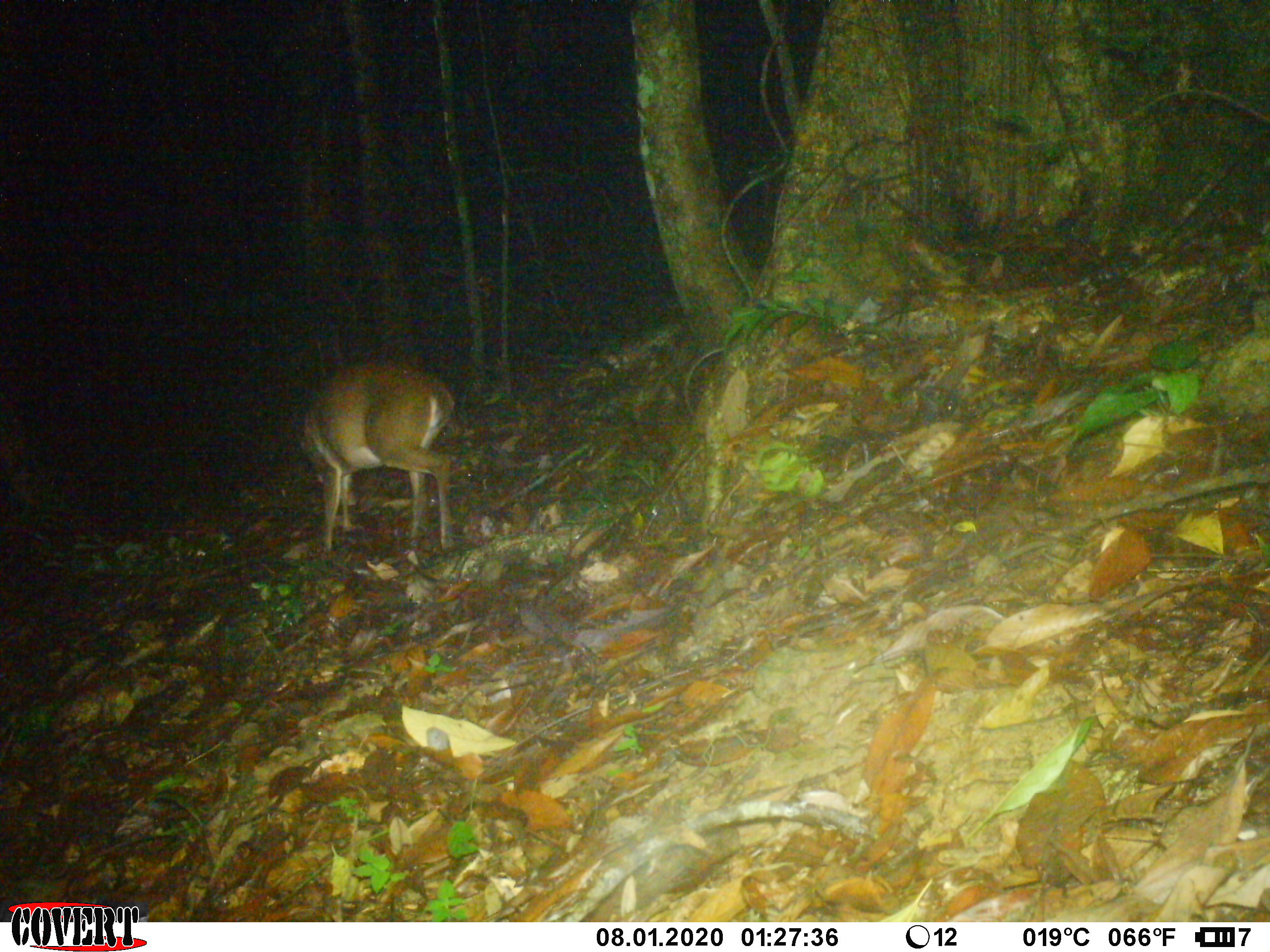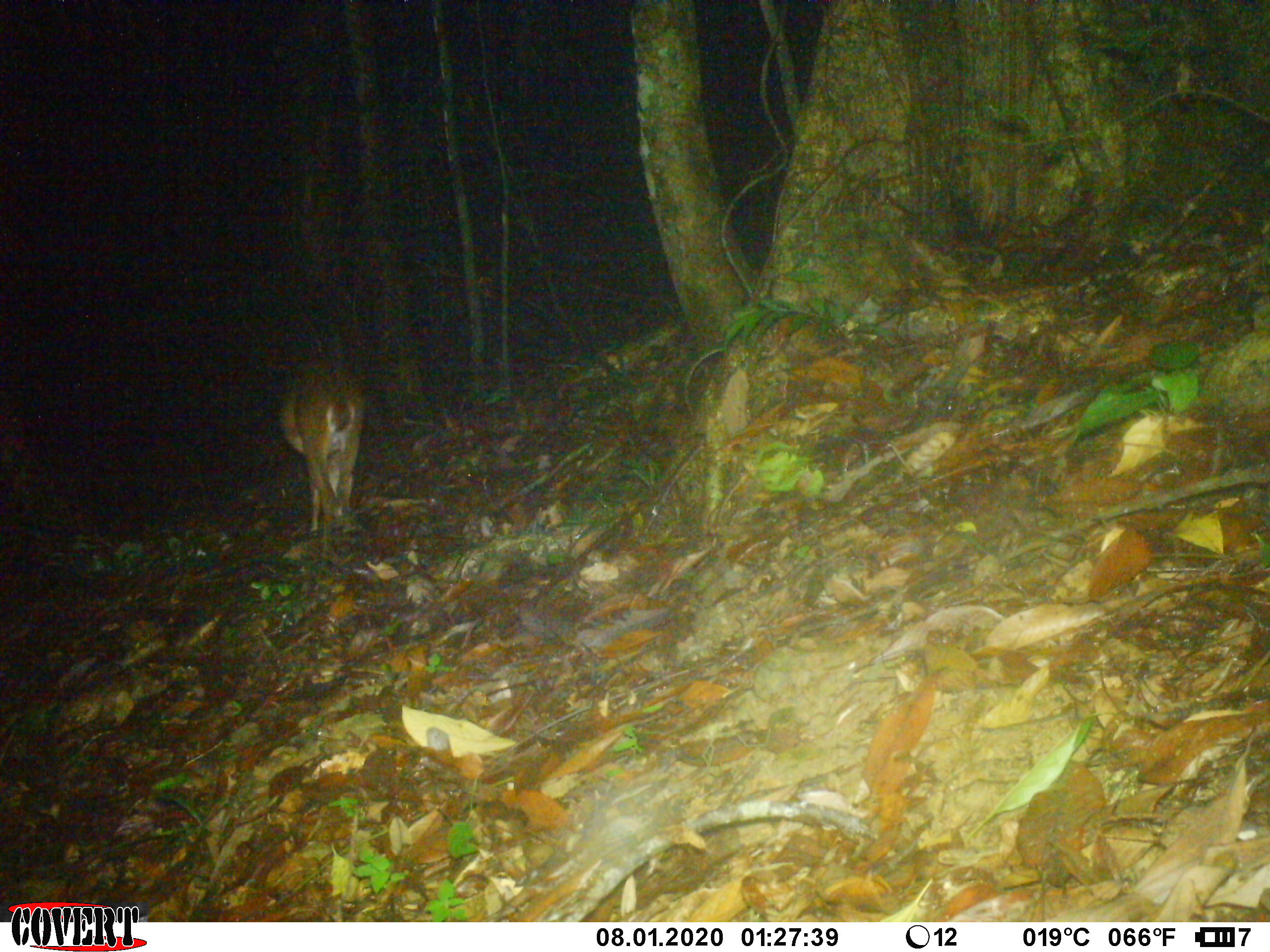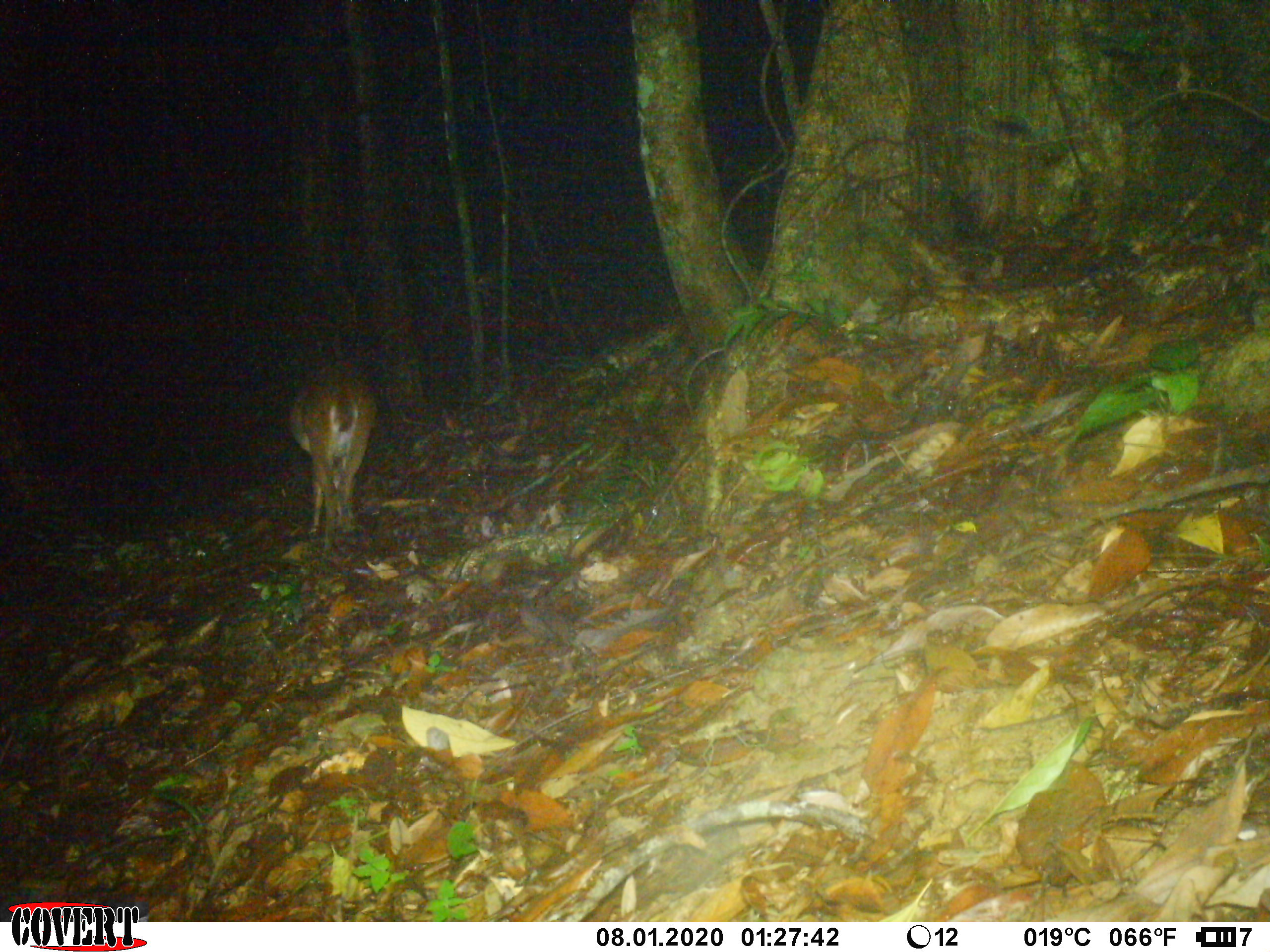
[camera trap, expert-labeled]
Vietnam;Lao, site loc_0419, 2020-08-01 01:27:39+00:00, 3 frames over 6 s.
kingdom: Animalia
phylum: Chordata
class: Mammalia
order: Artiodactyla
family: Cervidae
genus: Muntiacus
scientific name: Muntiacus vuquangensis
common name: large-antlered muntjac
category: large antlered muntjac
Large antlered muntjac (large-antlered muntjac) (Muntiacus vuquangensis). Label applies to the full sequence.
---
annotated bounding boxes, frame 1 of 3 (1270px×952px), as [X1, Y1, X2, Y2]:
large antlered muntjac: [303, 357, 456, 555]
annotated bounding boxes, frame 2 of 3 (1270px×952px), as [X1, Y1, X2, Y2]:
large antlered muntjac: [278, 354, 368, 535]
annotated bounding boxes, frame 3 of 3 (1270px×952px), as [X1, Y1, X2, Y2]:
large antlered muntjac: [286, 357, 377, 533]